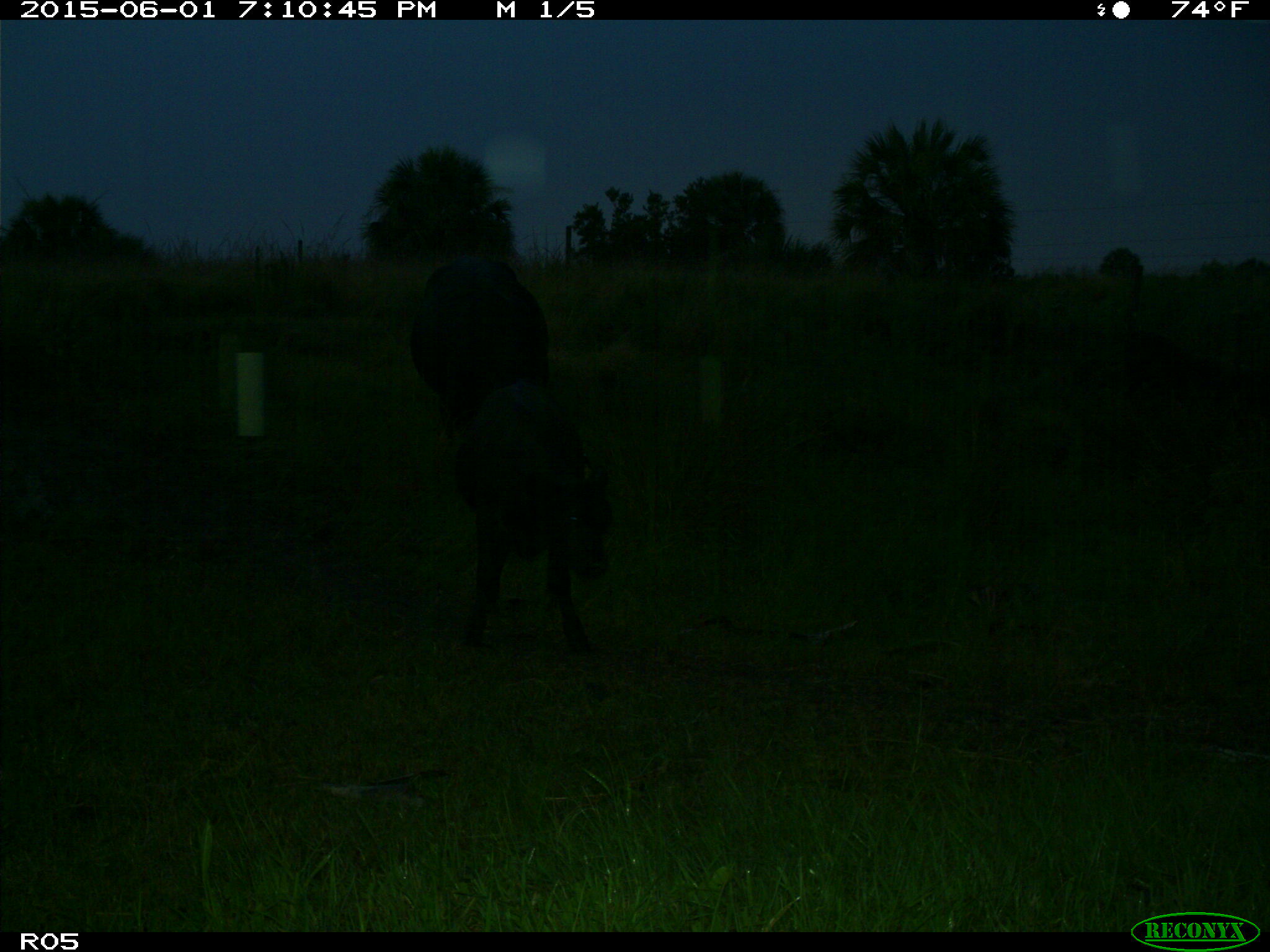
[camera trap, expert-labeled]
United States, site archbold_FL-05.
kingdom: Animalia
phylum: Chordata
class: Mammalia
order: Artiodactyla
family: Bovidae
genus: Bos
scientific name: Bos taurus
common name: domestic cow